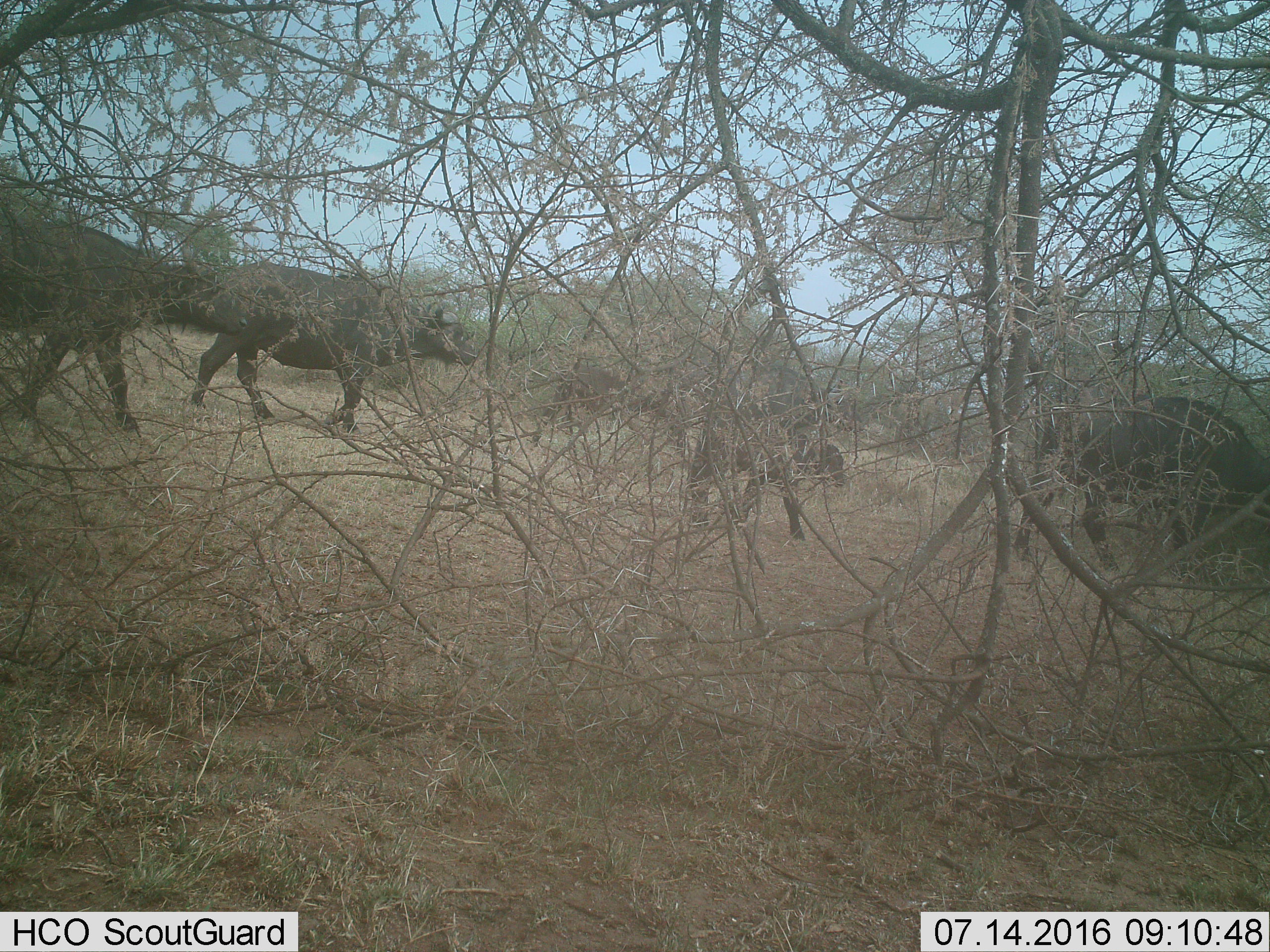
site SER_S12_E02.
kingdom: Animalia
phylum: Chordata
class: Mammalia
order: Artiodactyla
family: Bovidae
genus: Syncerus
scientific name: Syncerus caffer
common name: african buffalo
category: buffalo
Buffalo (african buffalo) (Syncerus caffer), count 5. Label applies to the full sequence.